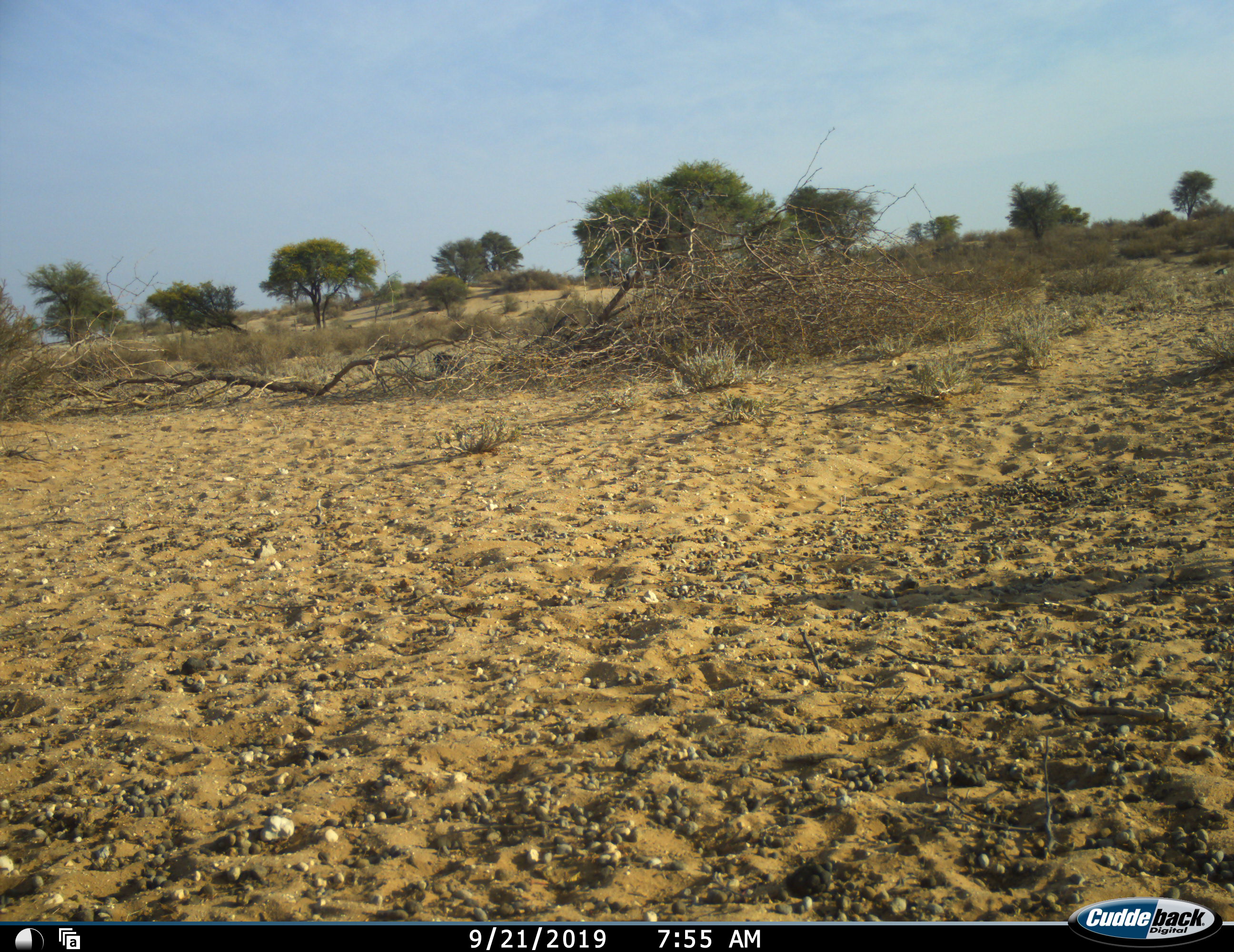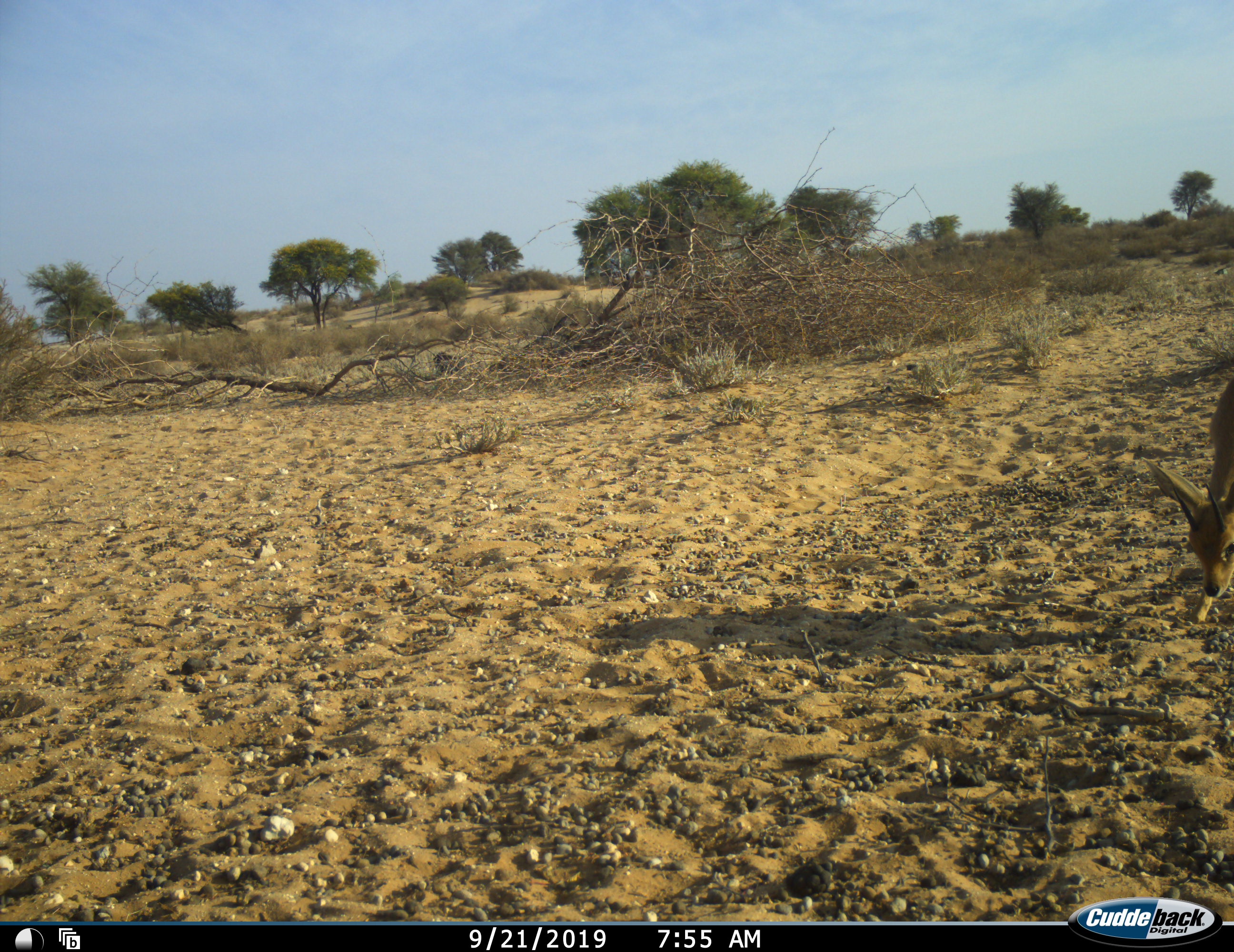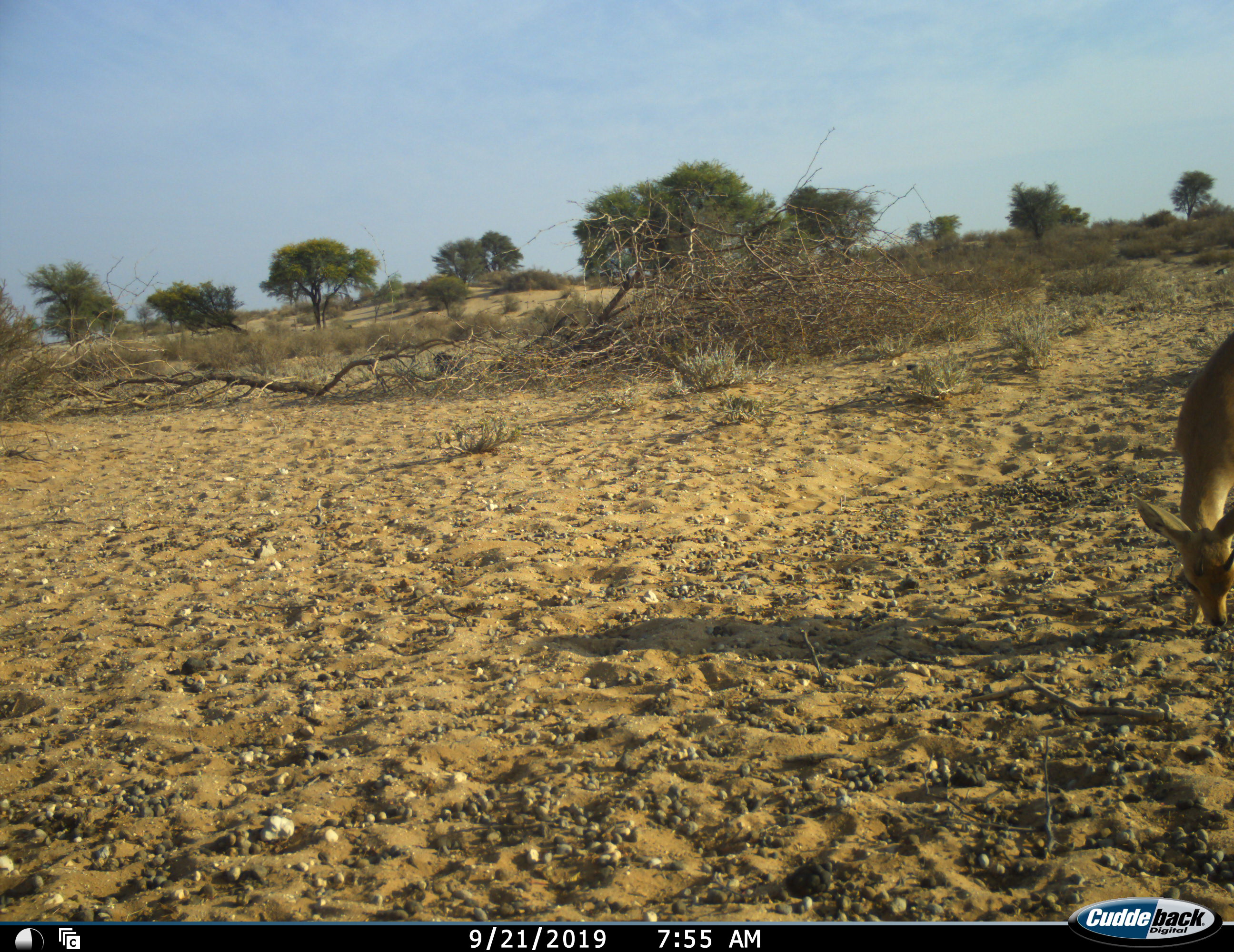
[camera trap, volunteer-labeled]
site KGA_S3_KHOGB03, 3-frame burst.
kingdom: Animalia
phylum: Chordata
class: Mammalia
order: Artiodactyla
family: Bovidae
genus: Raphicerus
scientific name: Raphicerus campestris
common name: steenbok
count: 1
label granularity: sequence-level